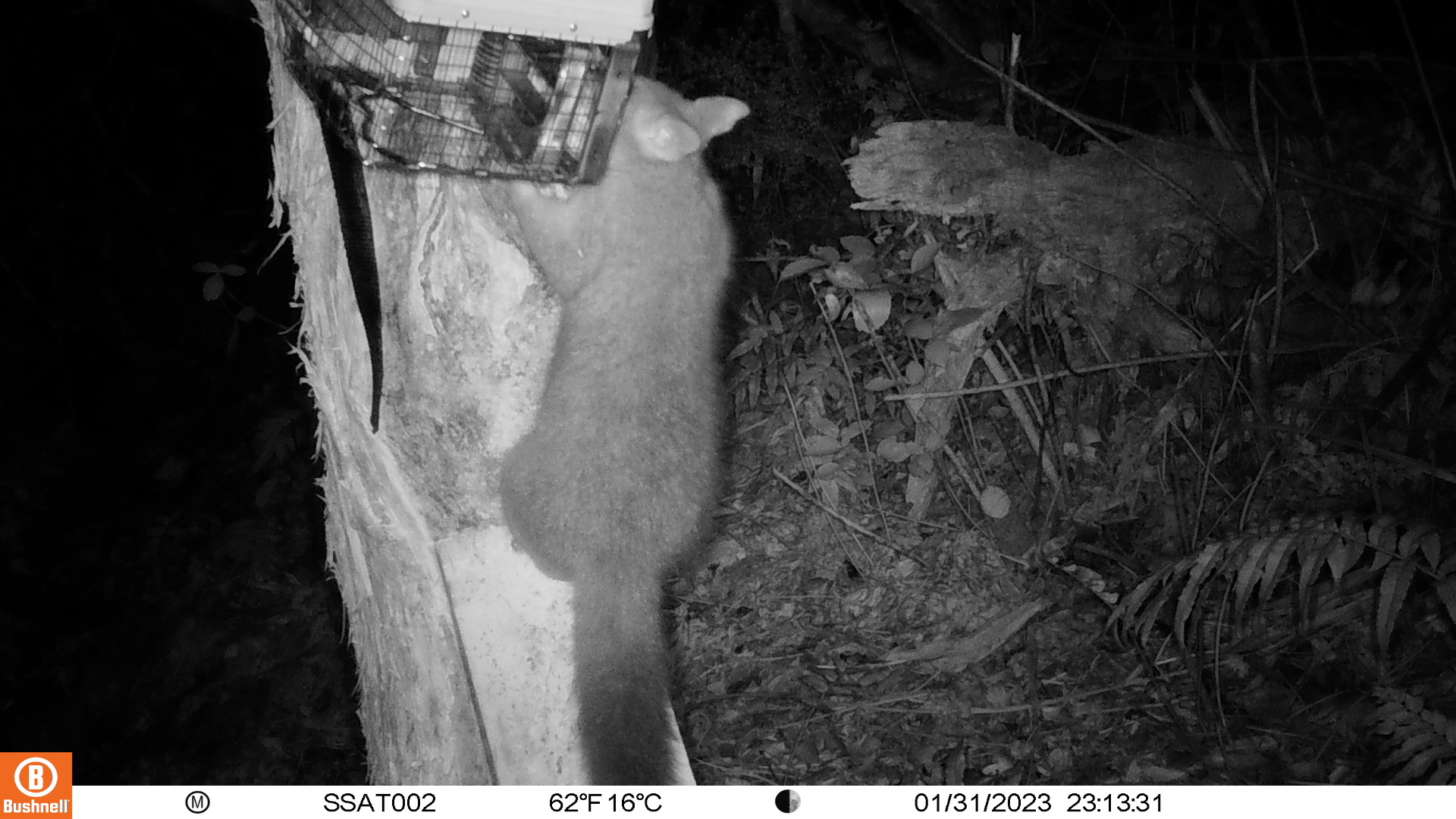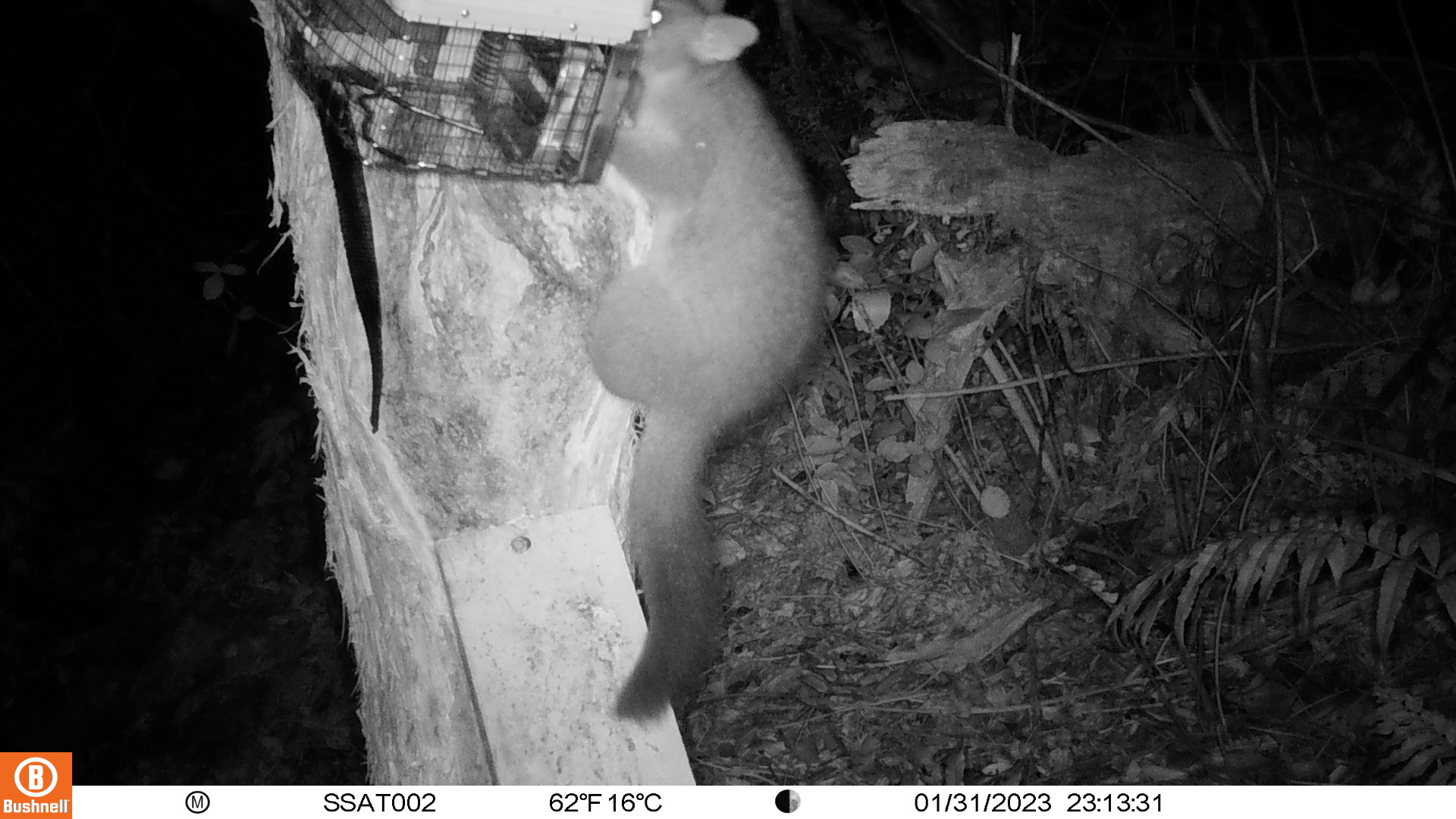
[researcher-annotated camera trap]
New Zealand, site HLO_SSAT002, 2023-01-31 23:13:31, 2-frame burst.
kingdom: Animalia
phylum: Chordata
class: Mammalia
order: Diprotodontia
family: Phalangeridae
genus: Trichosurus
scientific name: Trichosurus vulpecula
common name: common brushtail possum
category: possum